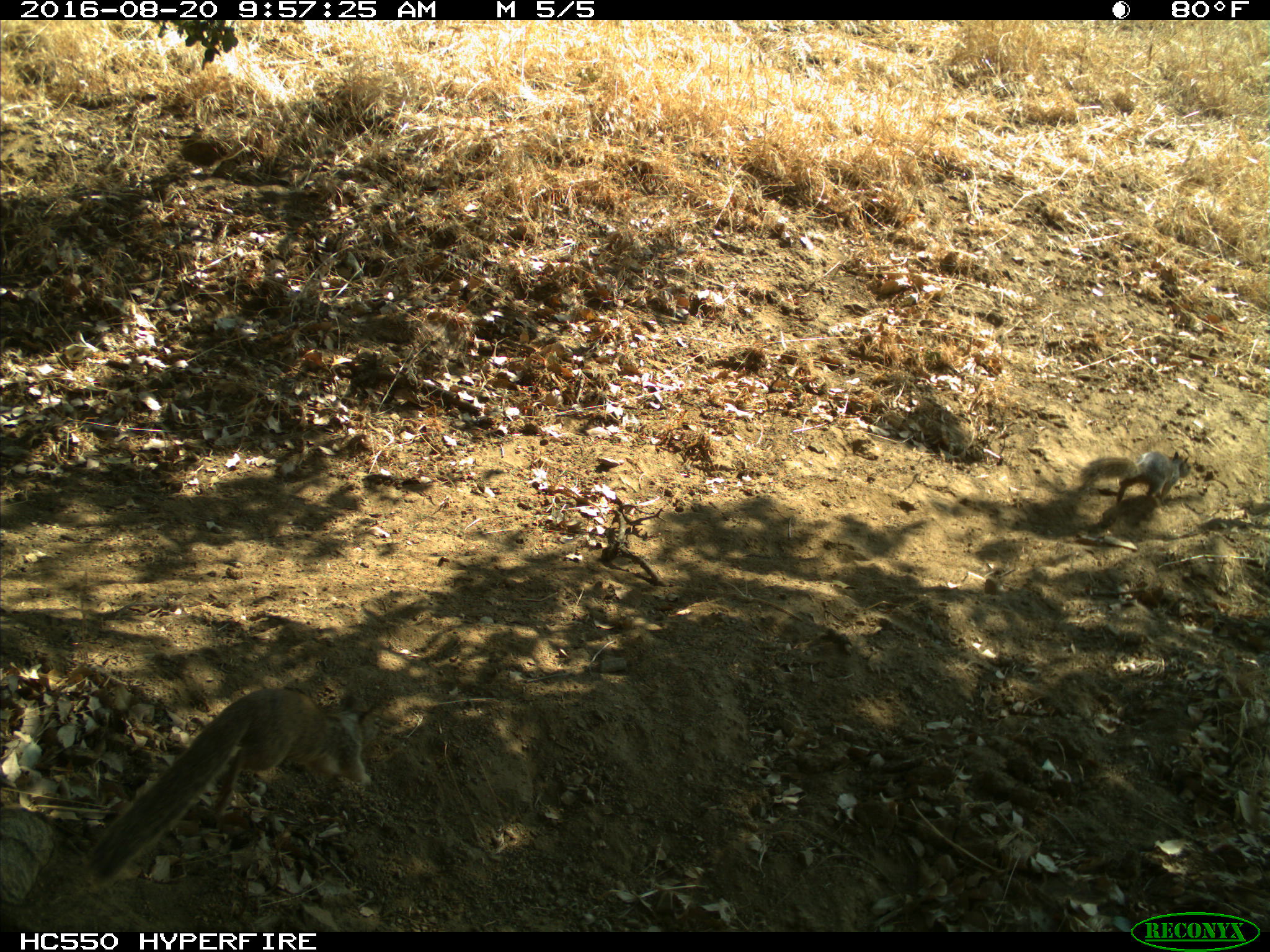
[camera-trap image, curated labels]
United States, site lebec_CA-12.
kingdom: Animalia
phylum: Chordata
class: Mammalia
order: Rodentia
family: Sciuridae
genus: Otospermophilus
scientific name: Otospermophilus beecheyi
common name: california ground squirrel